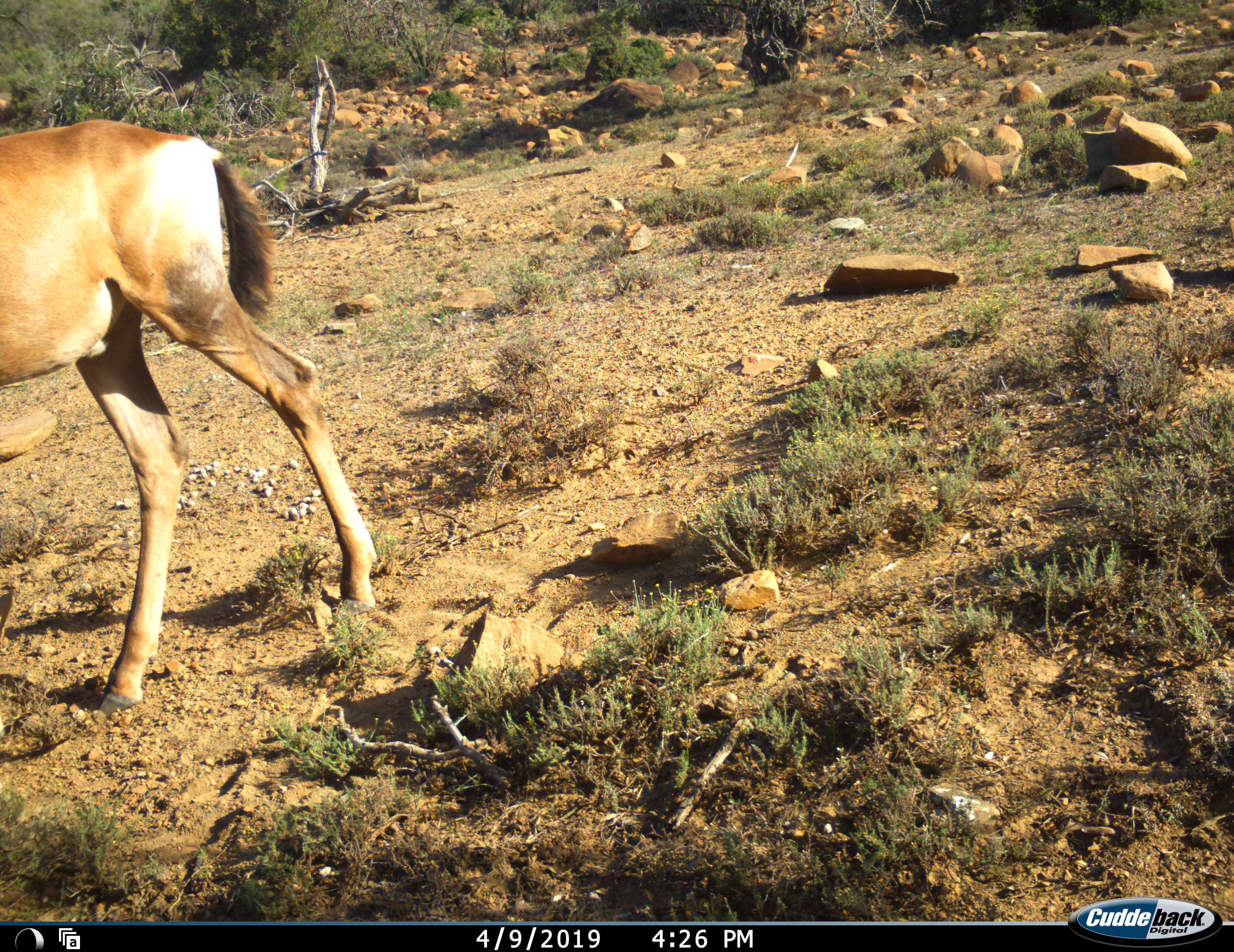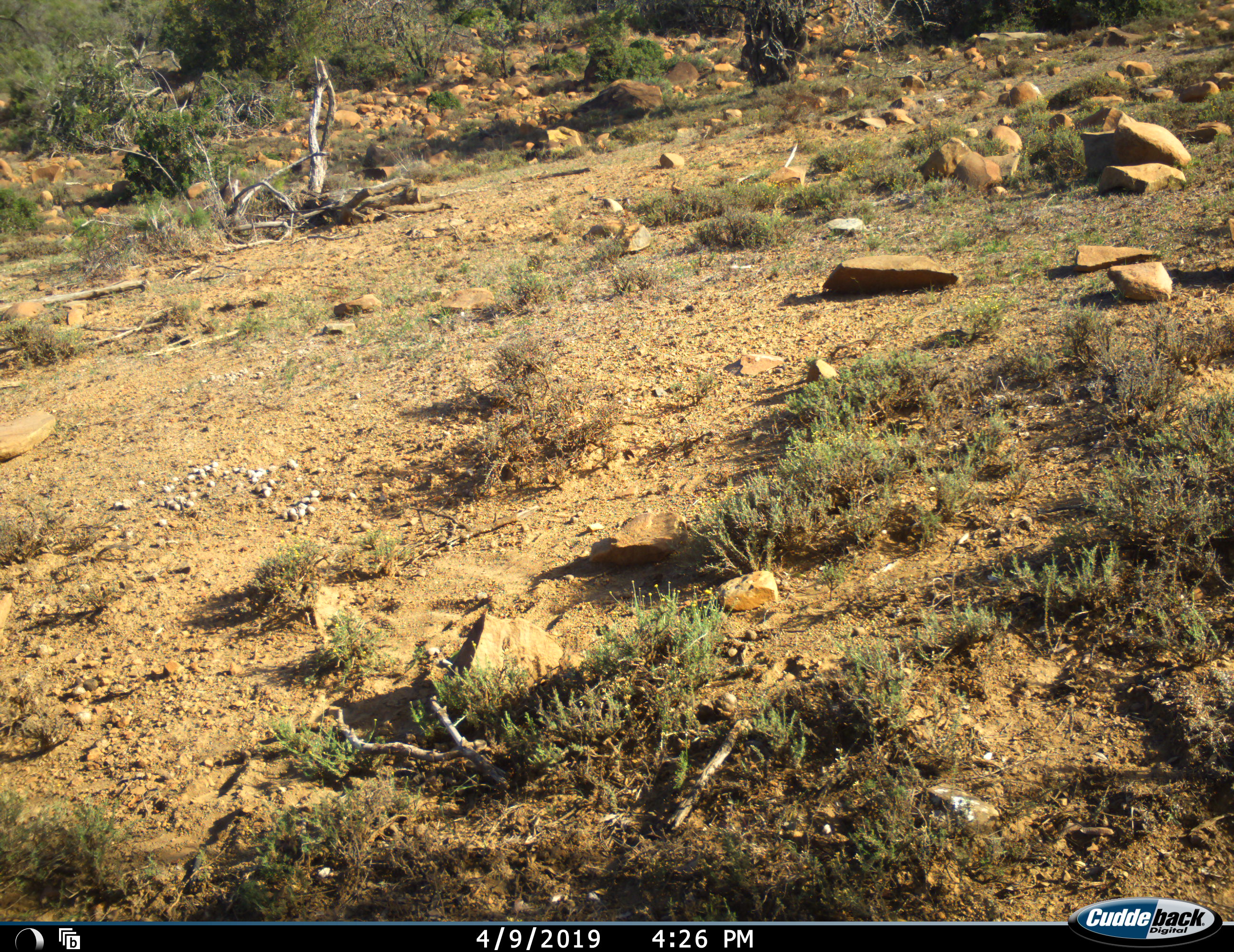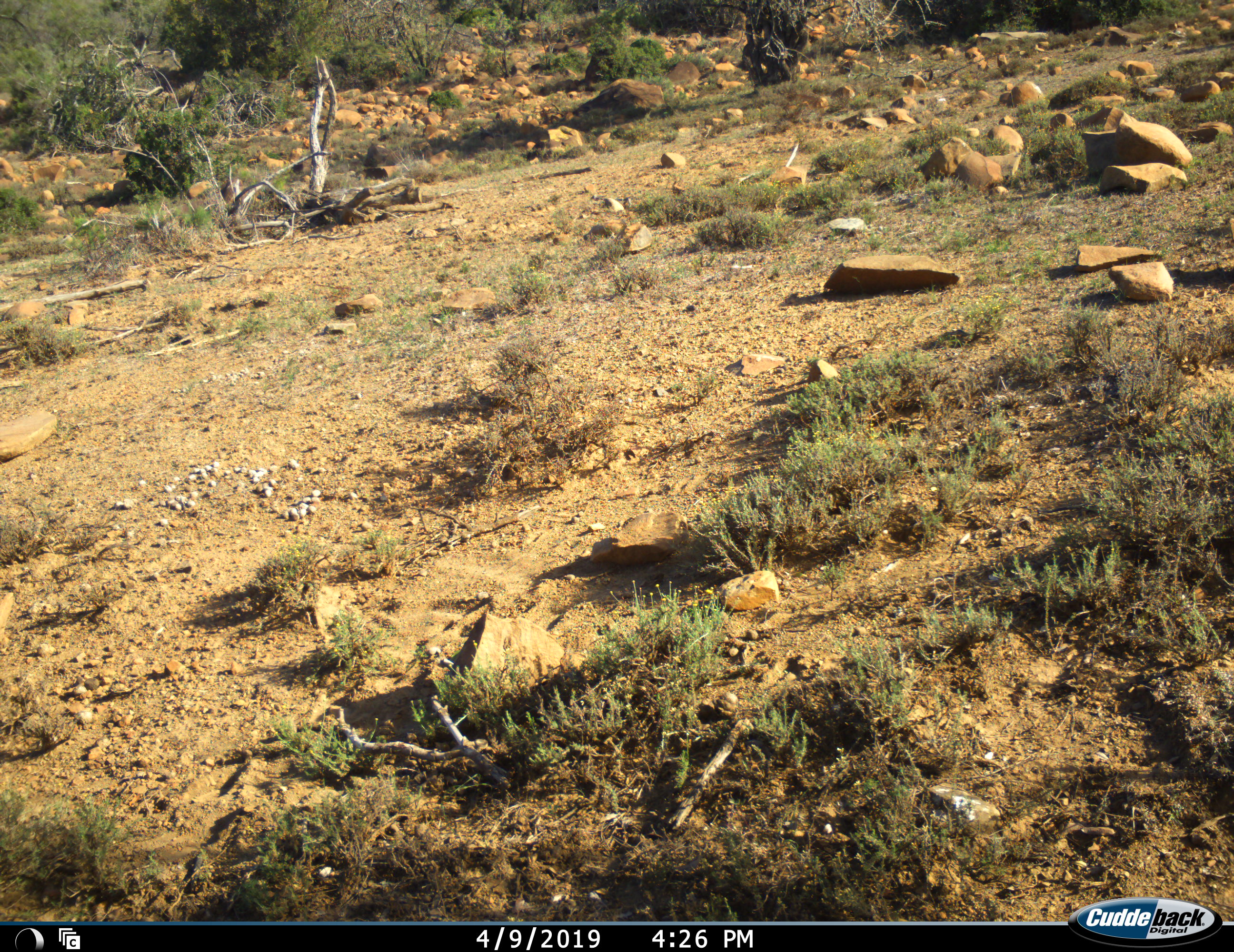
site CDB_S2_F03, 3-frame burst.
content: unidentified animal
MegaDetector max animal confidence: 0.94